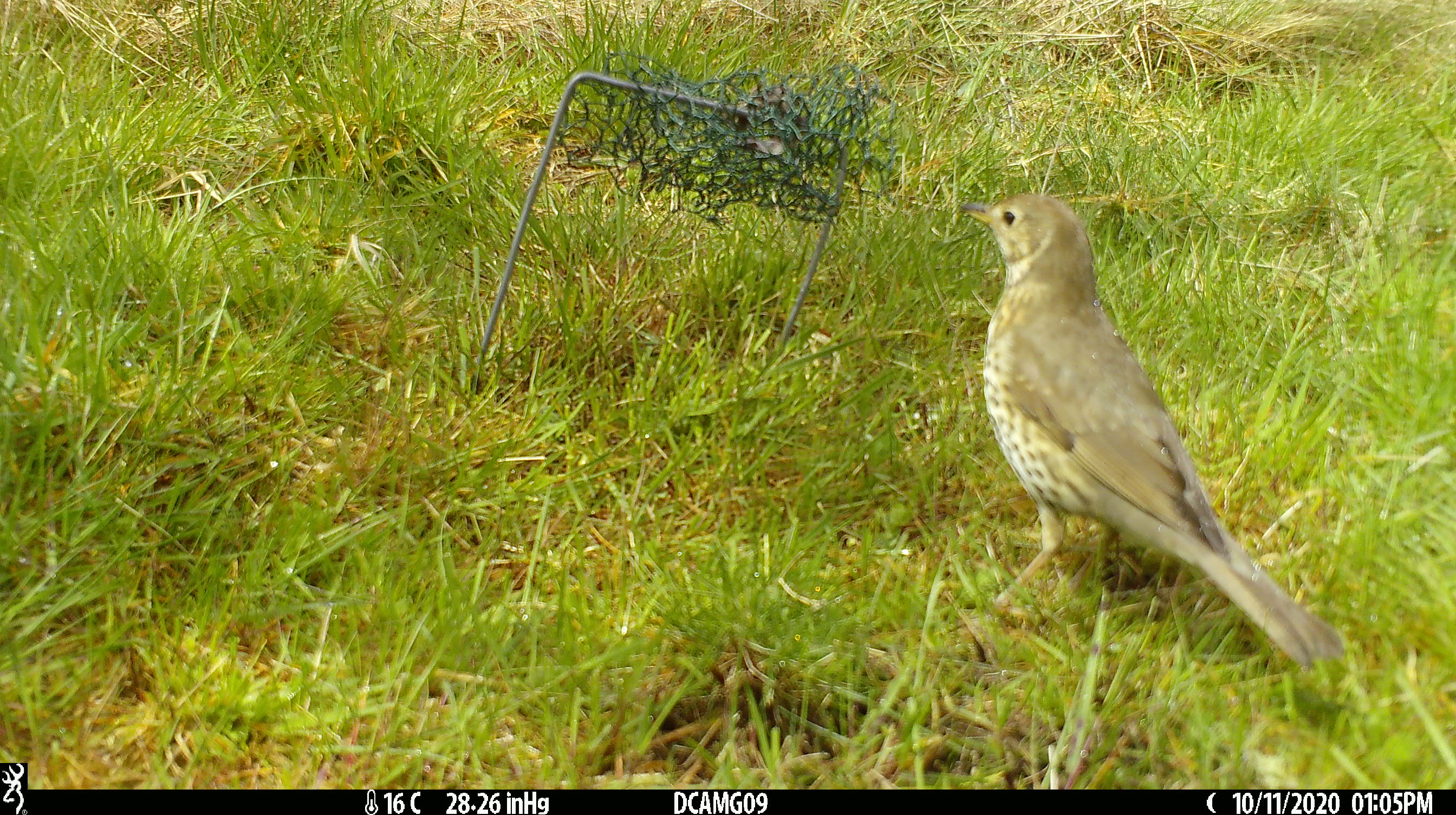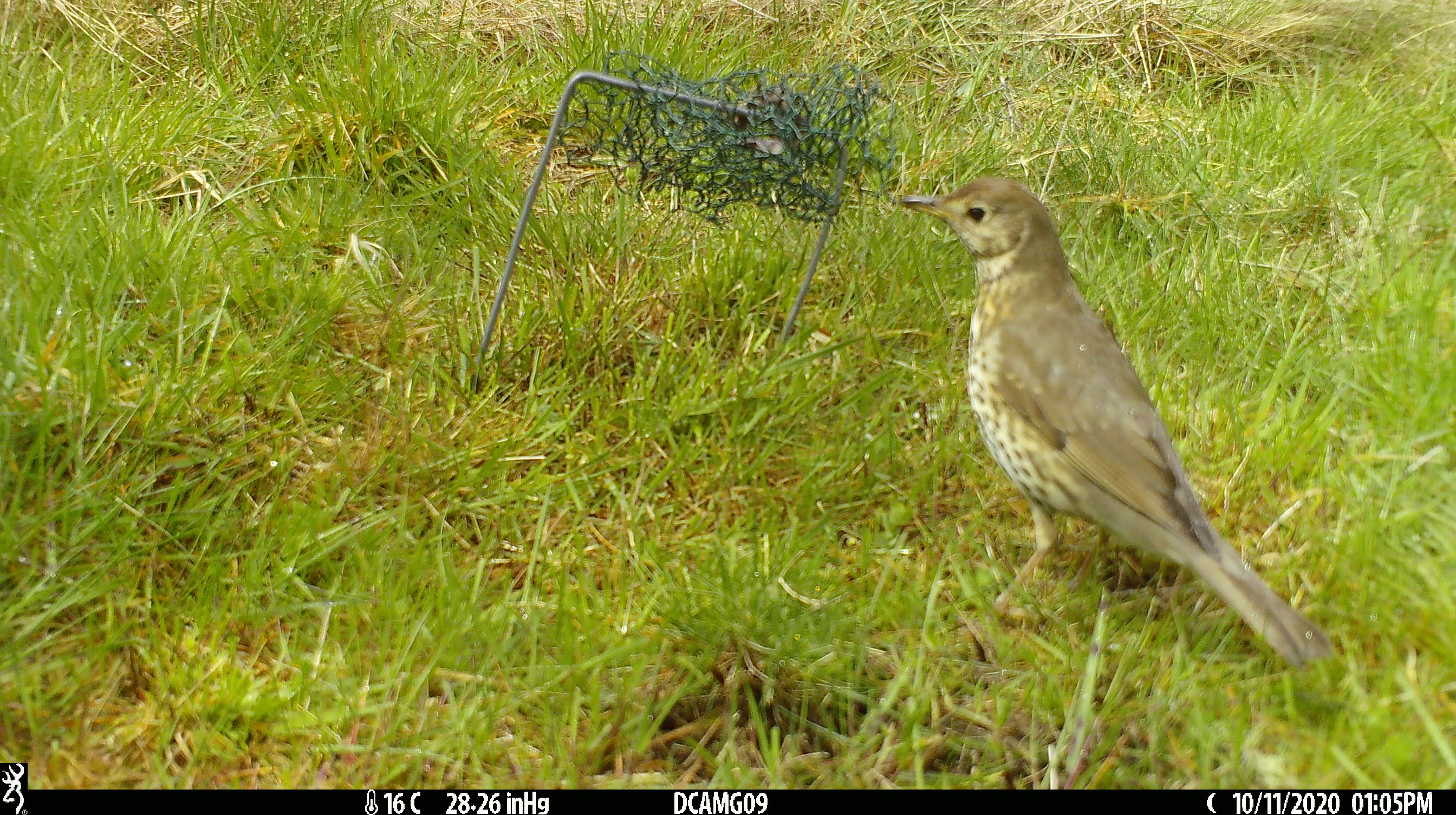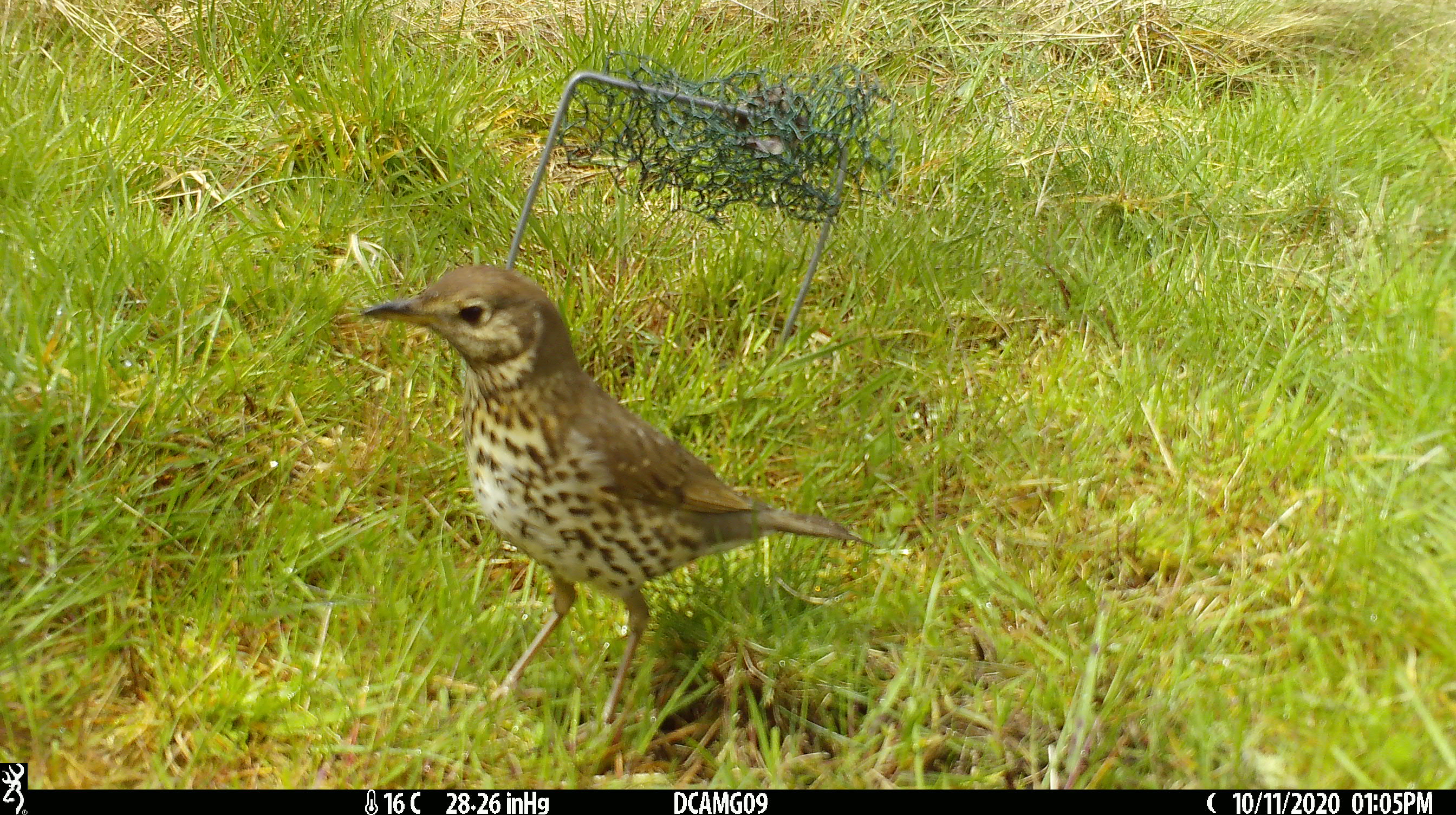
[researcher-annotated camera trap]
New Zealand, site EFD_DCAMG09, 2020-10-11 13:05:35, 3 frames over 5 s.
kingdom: Animalia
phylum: Chordata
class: Aves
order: Passeriformes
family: Turdidae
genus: Turdus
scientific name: Turdus philomelos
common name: song thrush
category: thrush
Thrush (song thrush) (Turdus philomelos).